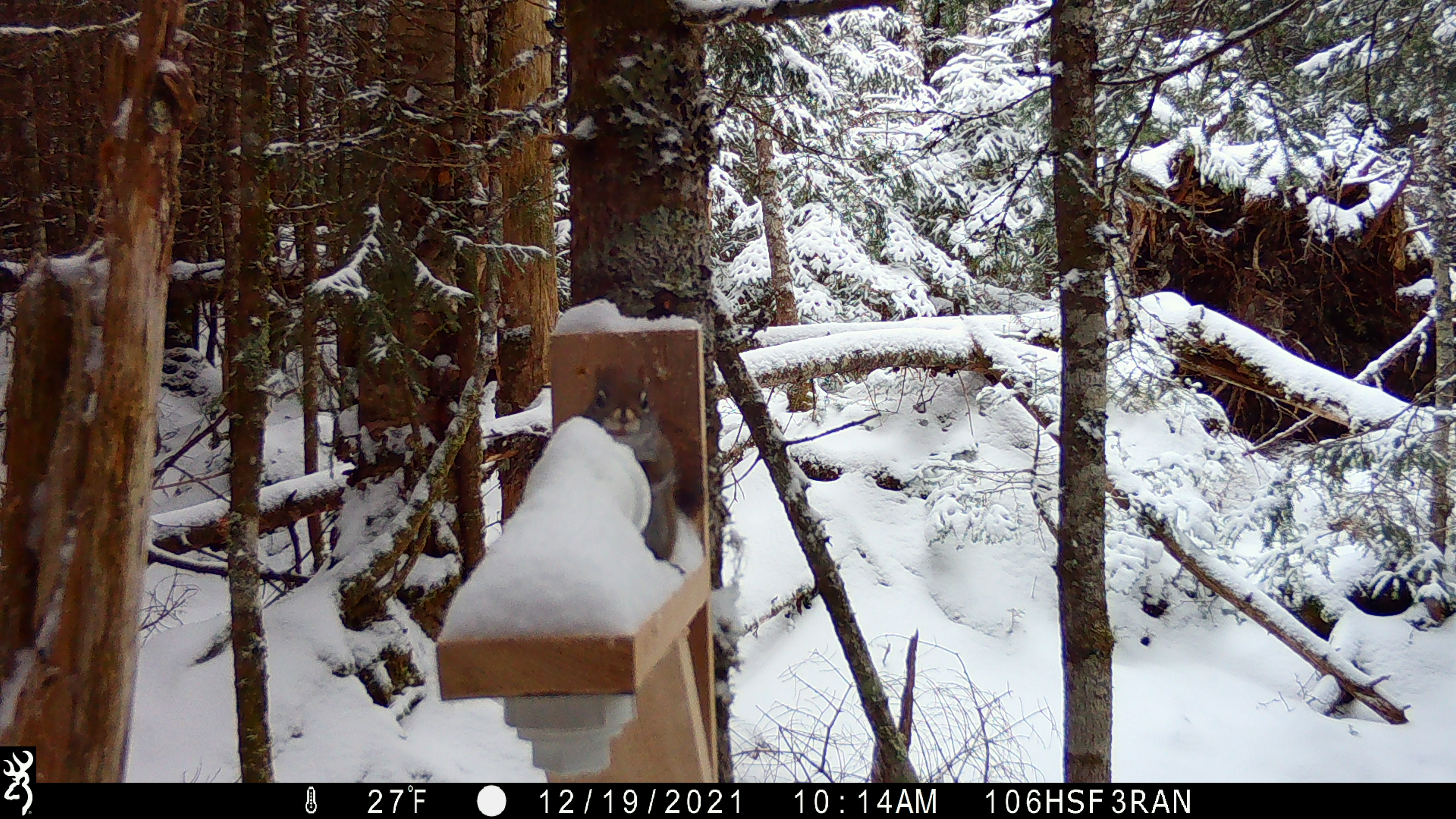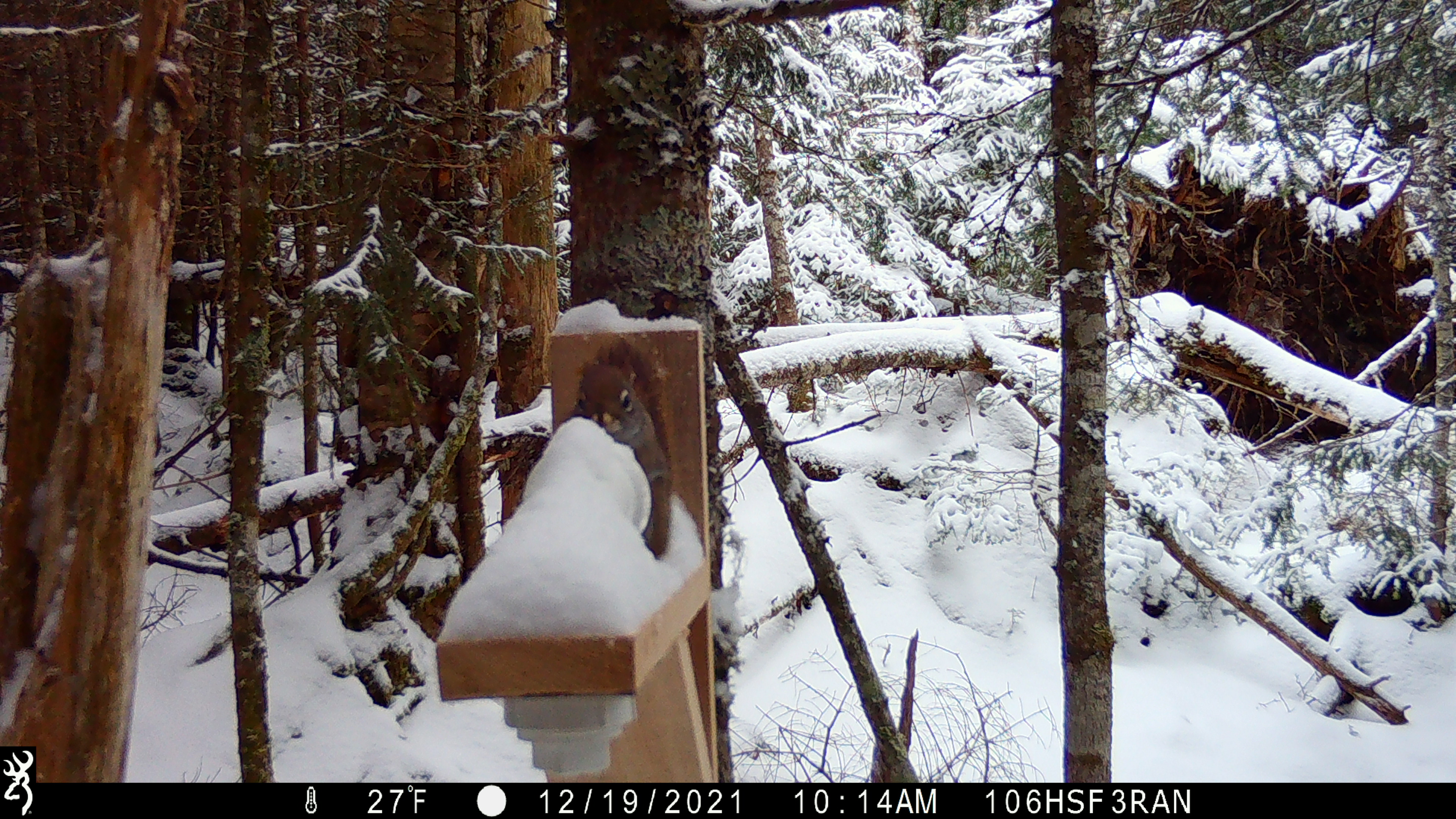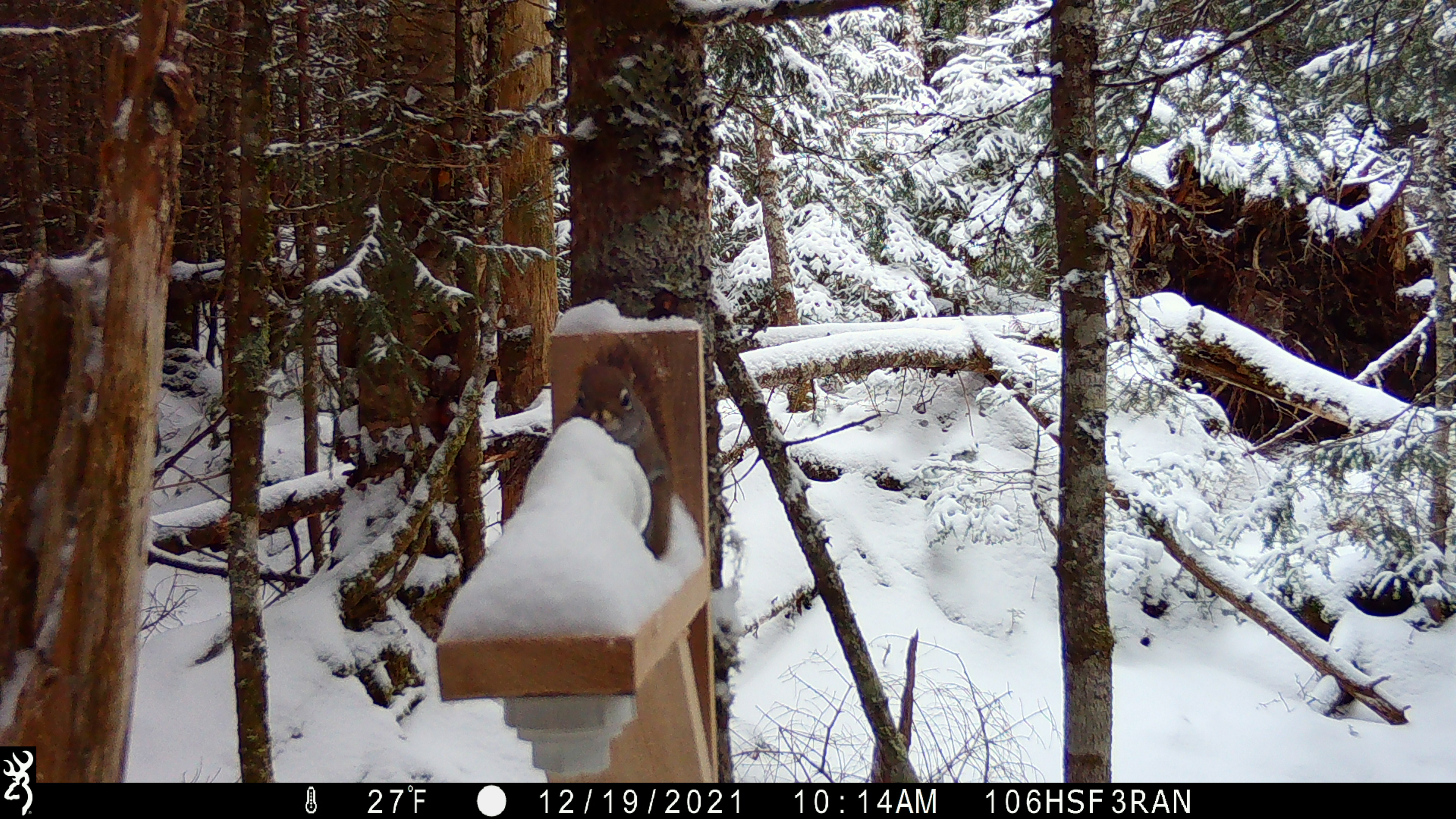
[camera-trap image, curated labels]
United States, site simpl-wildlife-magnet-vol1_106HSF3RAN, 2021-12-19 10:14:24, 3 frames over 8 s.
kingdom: Animalia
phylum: Chordata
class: Mammalia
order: Rodentia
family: Sciuridae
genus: Tamiasciurus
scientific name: Tamiasciurus hudsonicus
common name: red squirrel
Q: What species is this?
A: Red squirrel (Tamiasciurus hudsonicus).